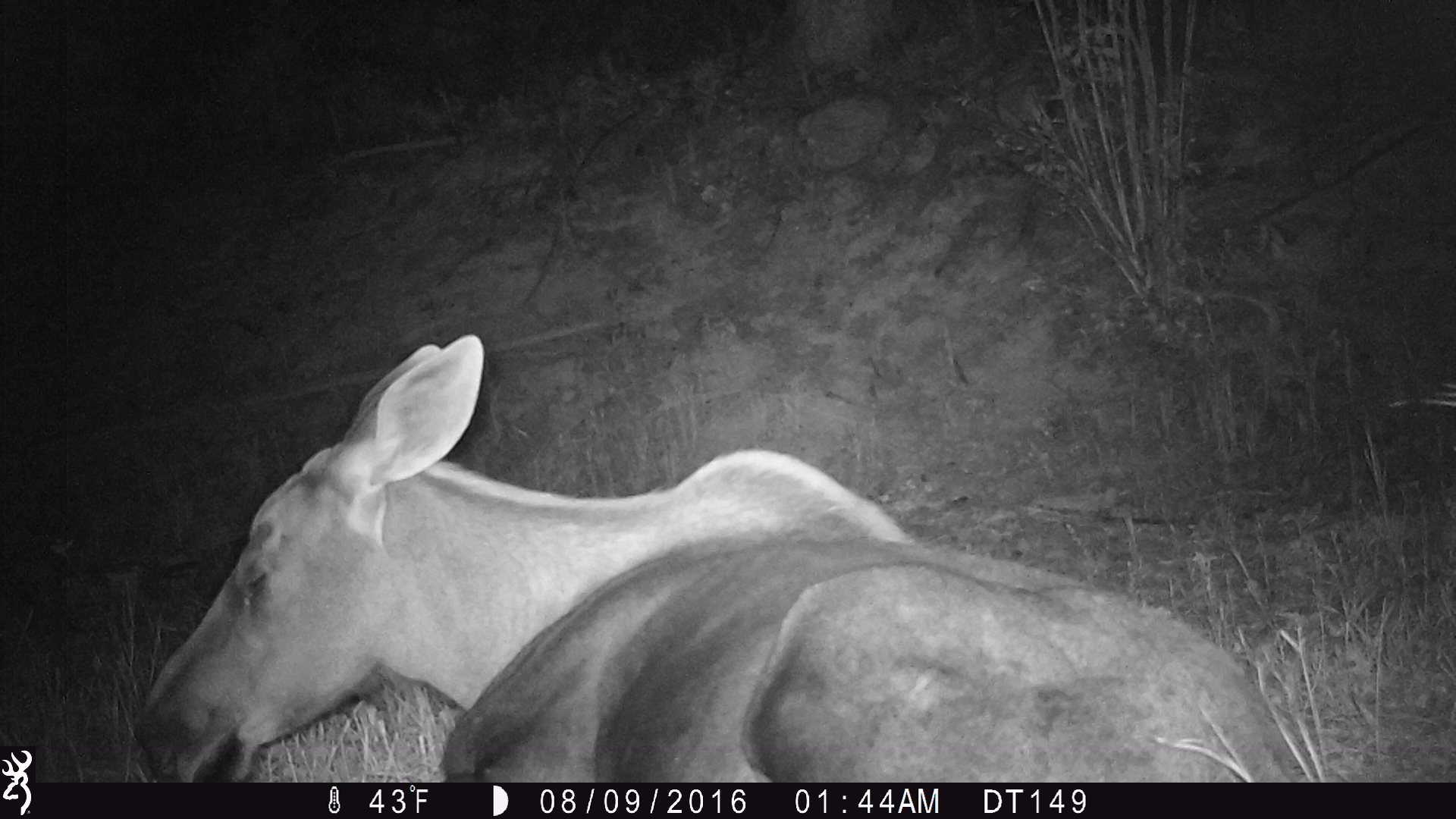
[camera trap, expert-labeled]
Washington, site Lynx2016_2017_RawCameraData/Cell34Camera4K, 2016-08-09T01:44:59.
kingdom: Animalia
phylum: Chordata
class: Mammalia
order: Artiodactyla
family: Cervidae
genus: Alces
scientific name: Alces alces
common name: moose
Alces alces (moose). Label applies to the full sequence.